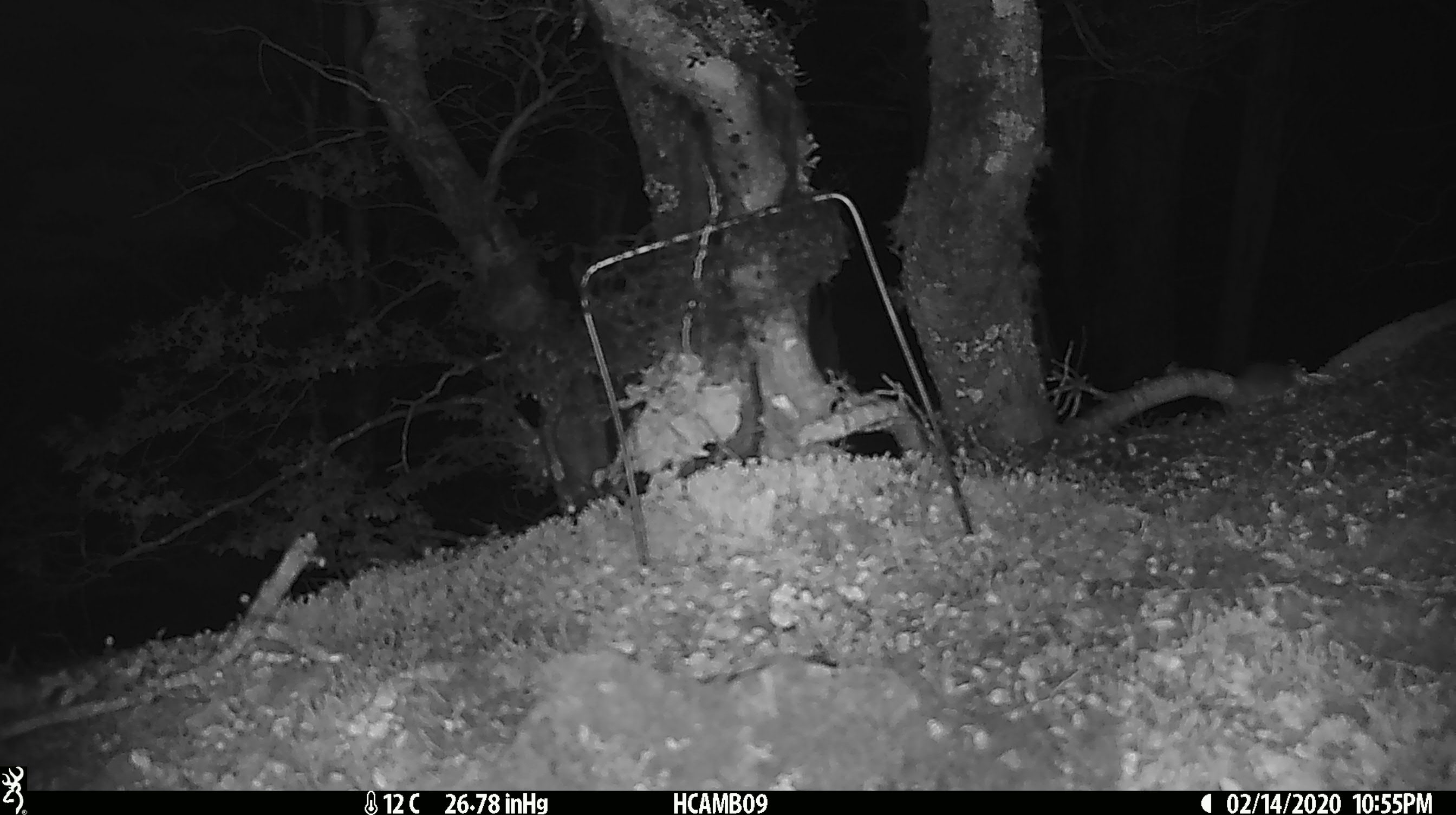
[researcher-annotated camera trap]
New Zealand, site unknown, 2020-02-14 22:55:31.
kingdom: Animalia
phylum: Chordata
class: Mammalia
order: Rodentia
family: Muridae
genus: Mus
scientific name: Mus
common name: mouse